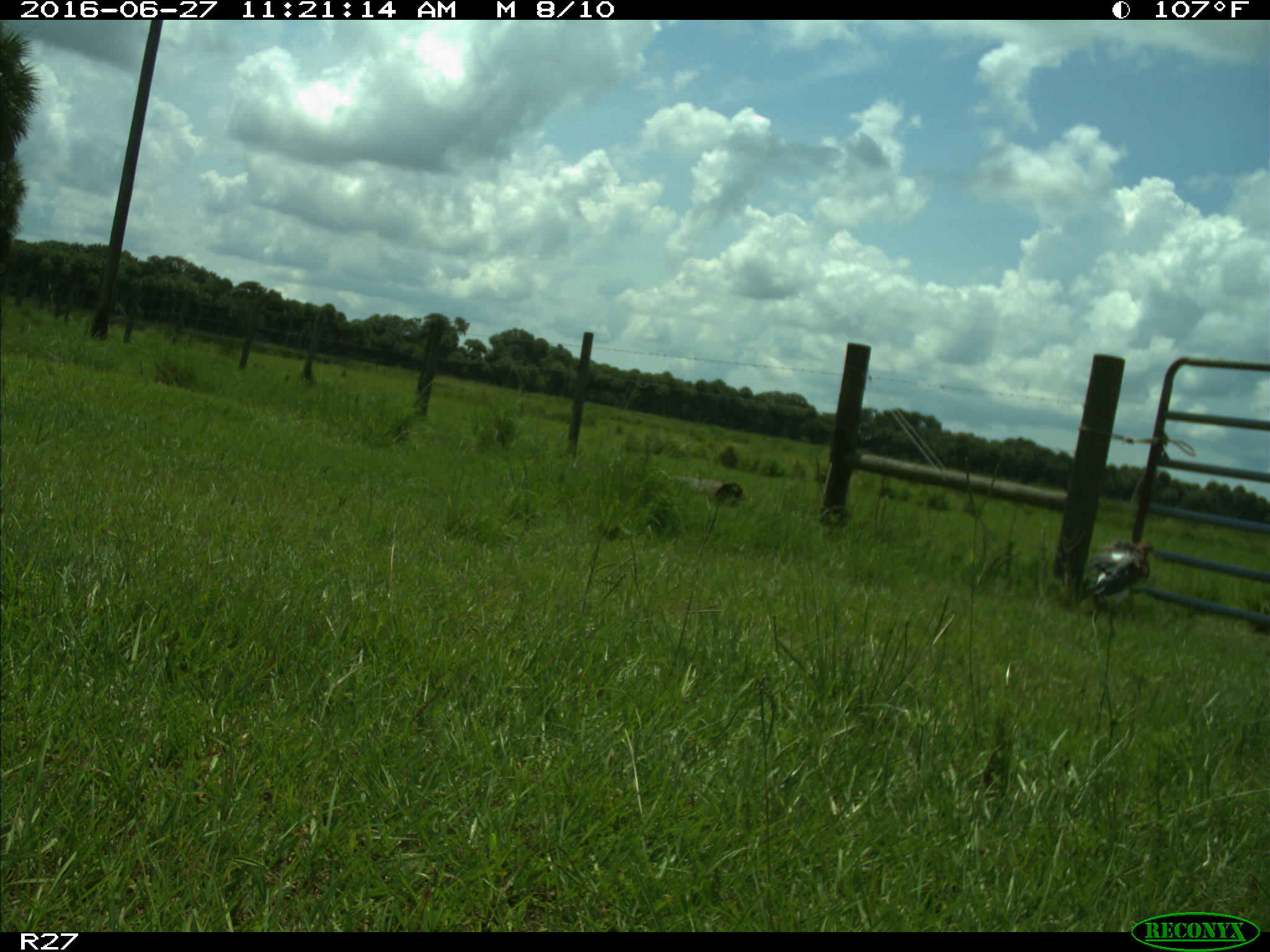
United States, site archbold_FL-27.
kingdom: Animalia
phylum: Chordata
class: Aves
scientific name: Aves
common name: birds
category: unidentified bird